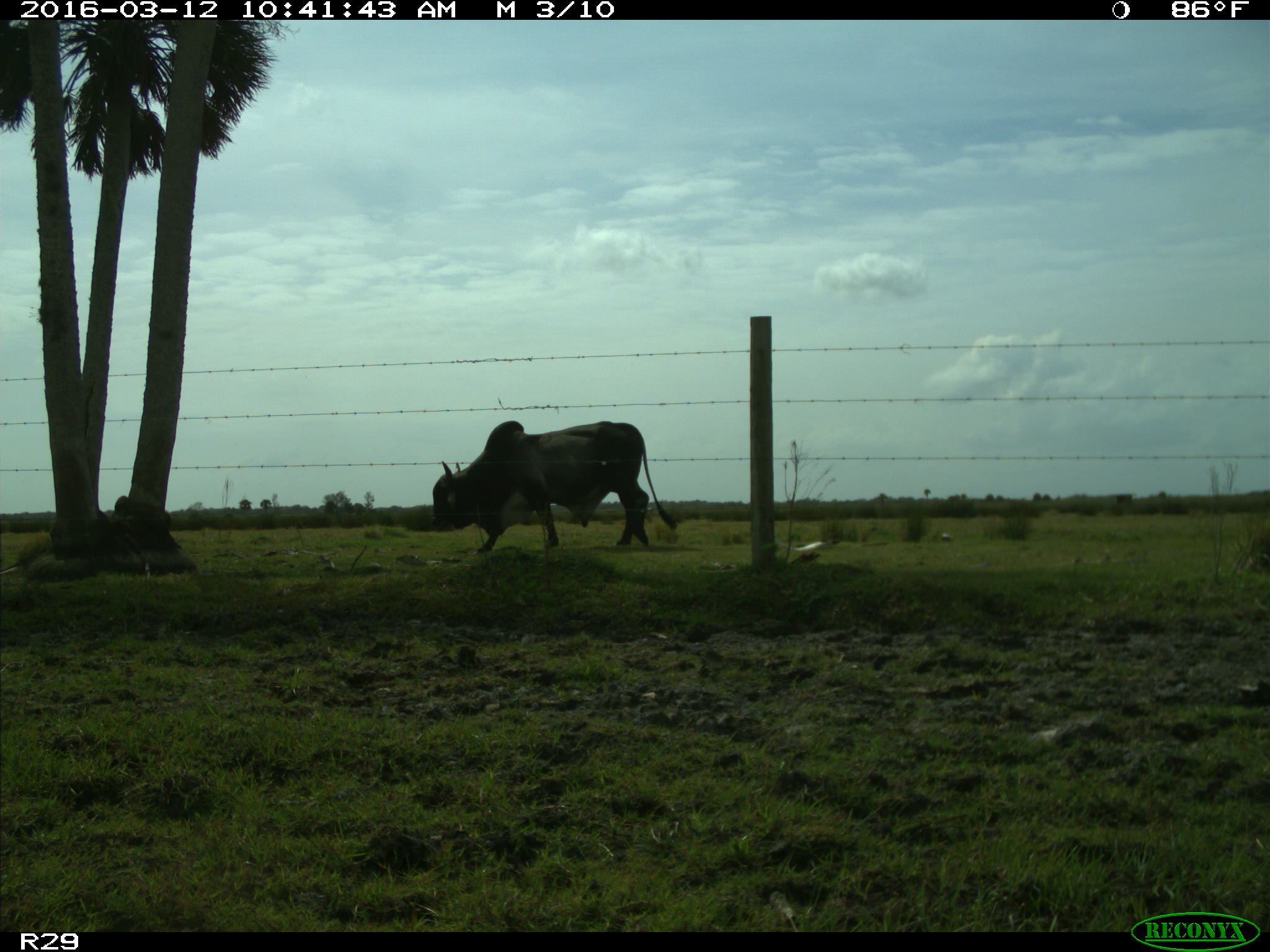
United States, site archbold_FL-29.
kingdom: Animalia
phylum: Chordata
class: Mammalia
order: Artiodactyla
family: Bovidae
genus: Bos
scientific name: Bos taurus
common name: domestic cow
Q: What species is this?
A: Bos taurus (domestic cow).